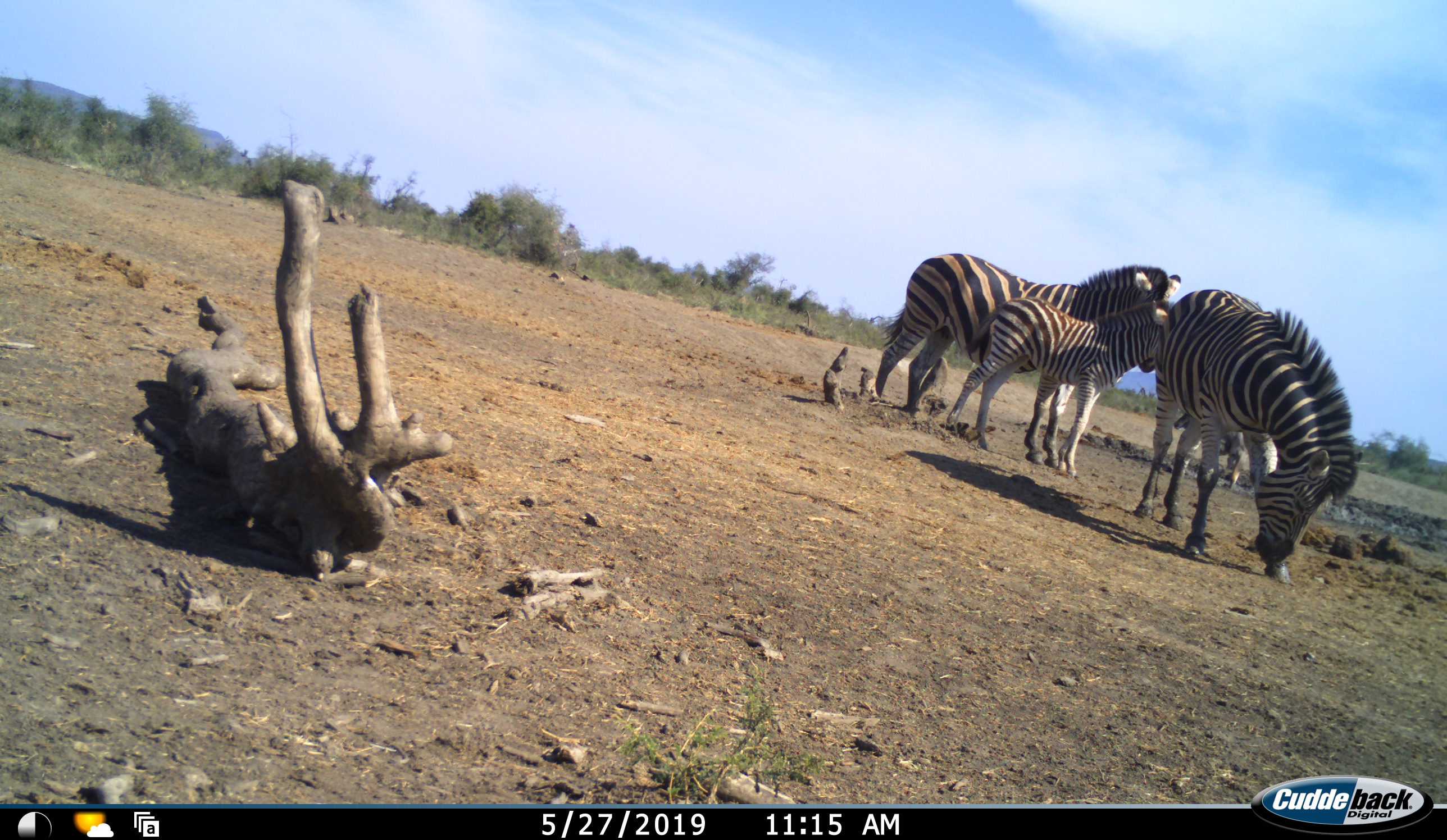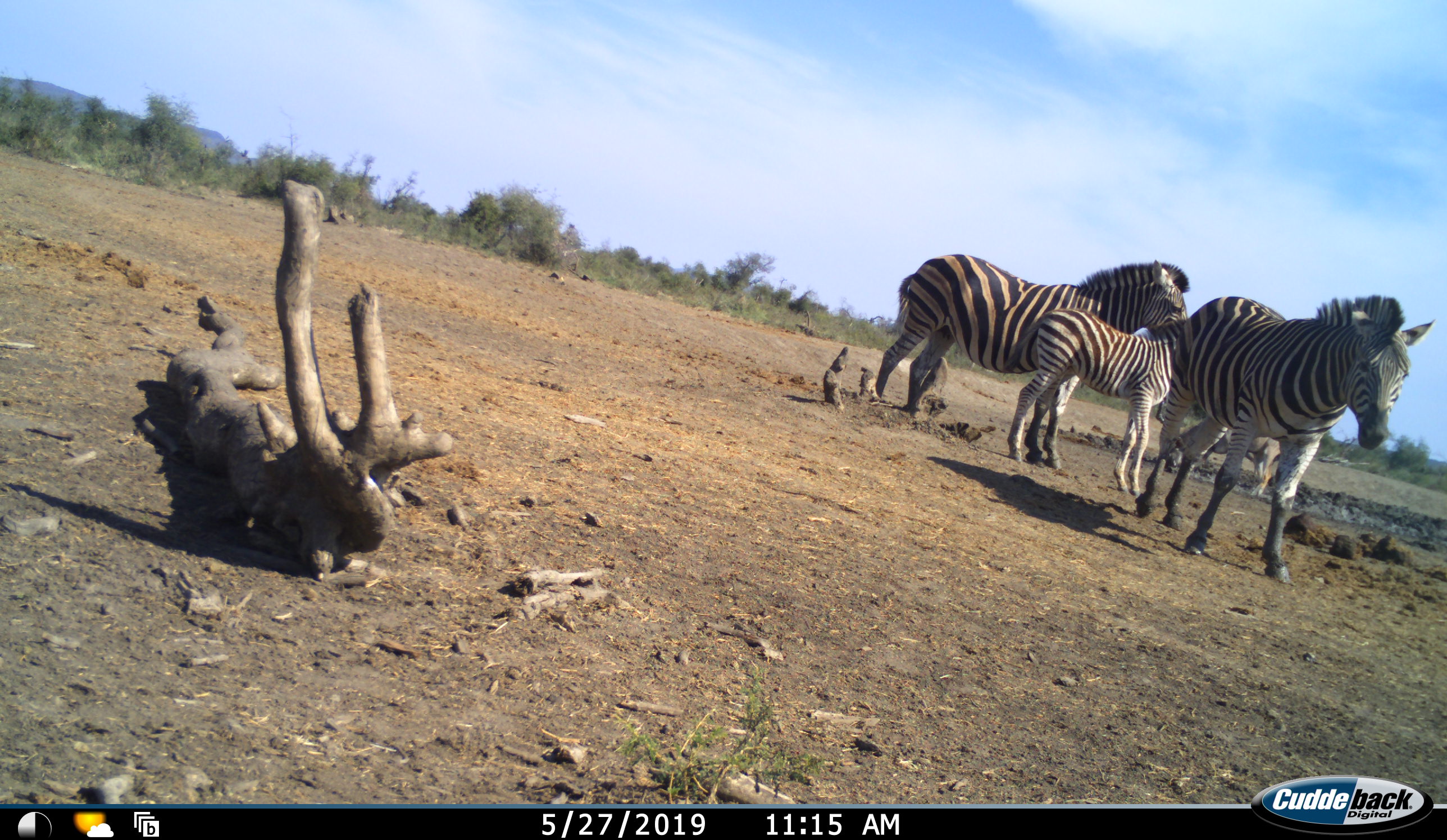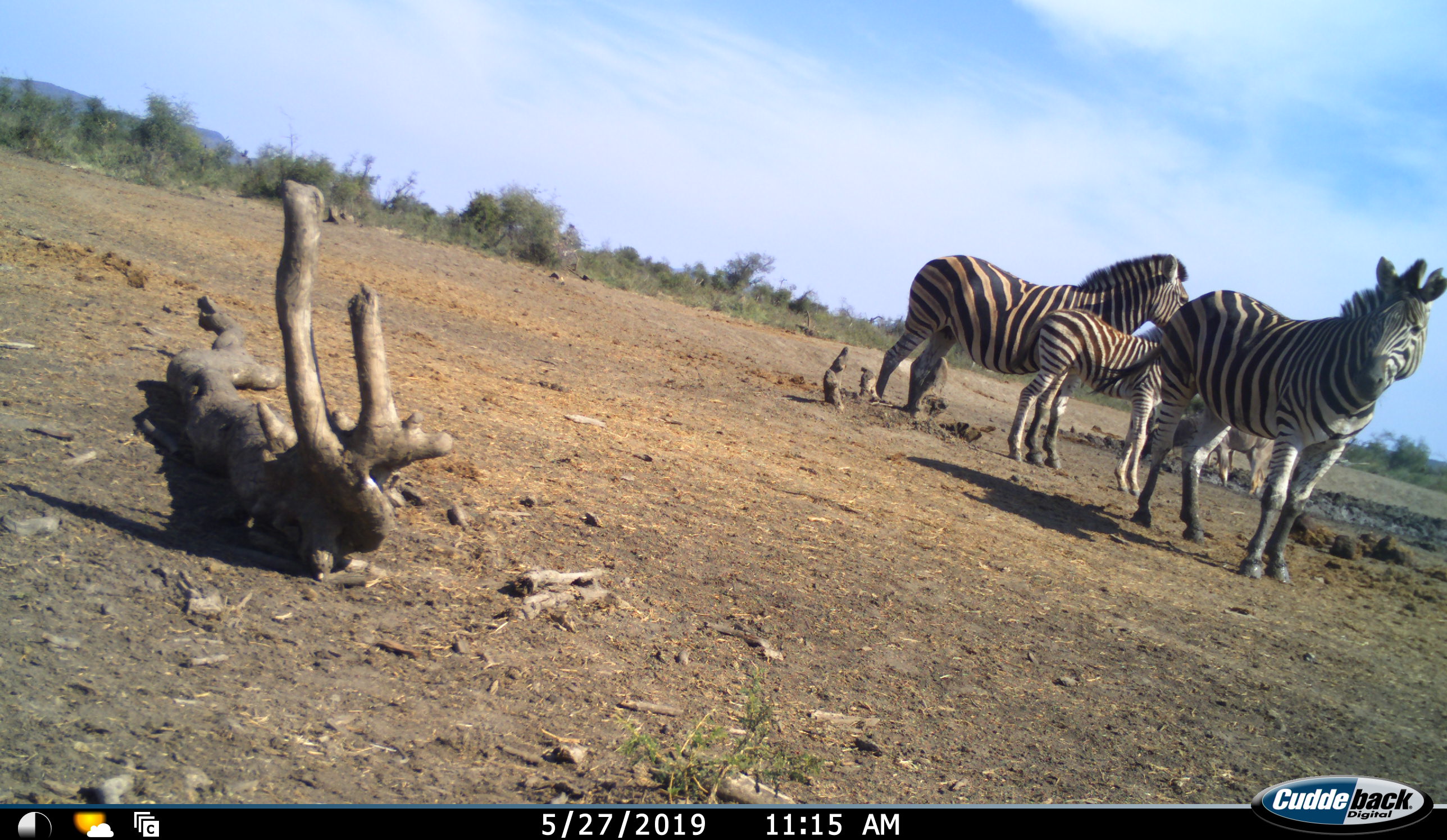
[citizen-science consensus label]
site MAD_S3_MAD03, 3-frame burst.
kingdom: Animalia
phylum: Chordata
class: Mammalia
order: Perissodactyla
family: Equidae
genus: Equus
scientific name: Equus quagga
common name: plains zebra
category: zebraplains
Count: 4.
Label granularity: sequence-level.